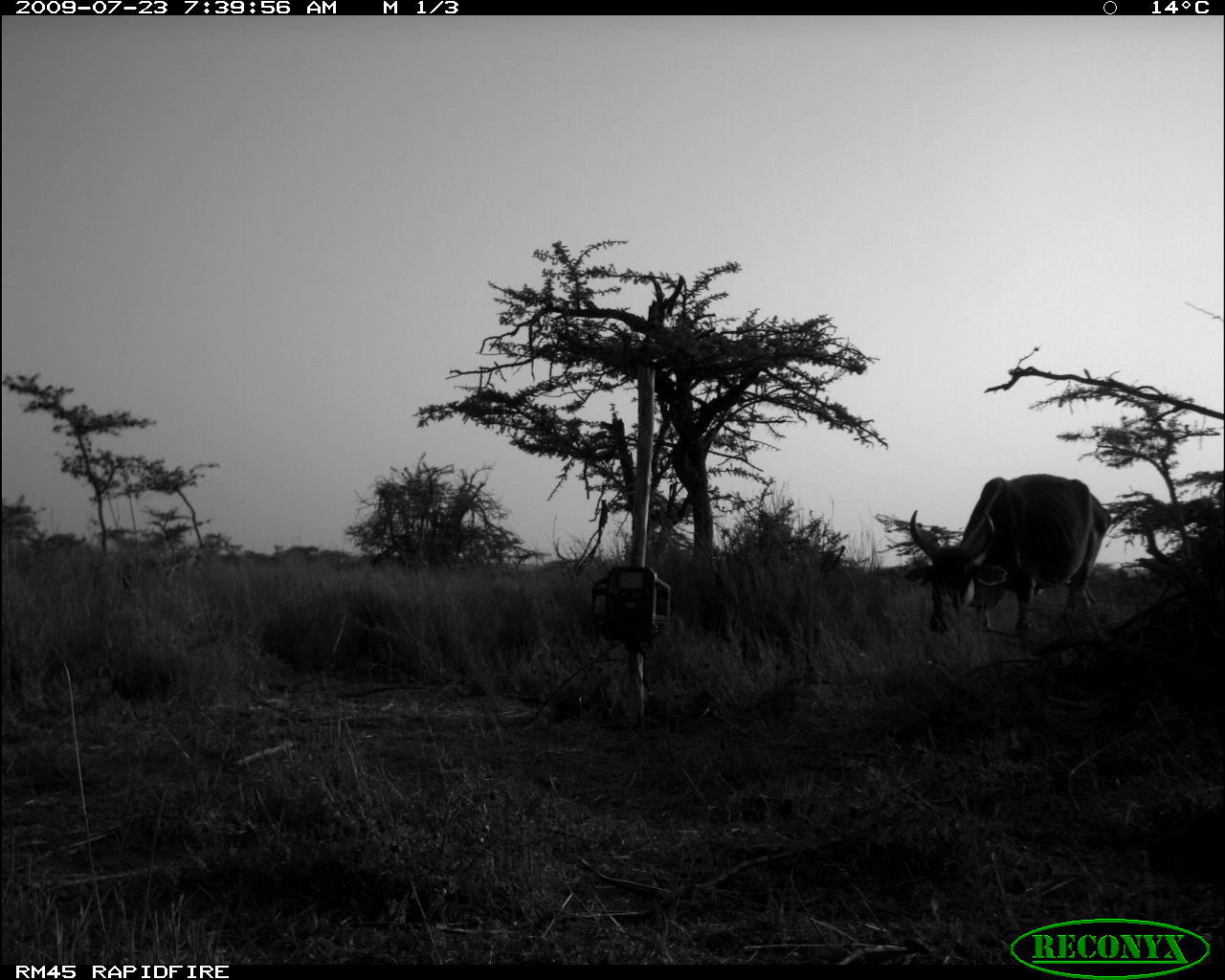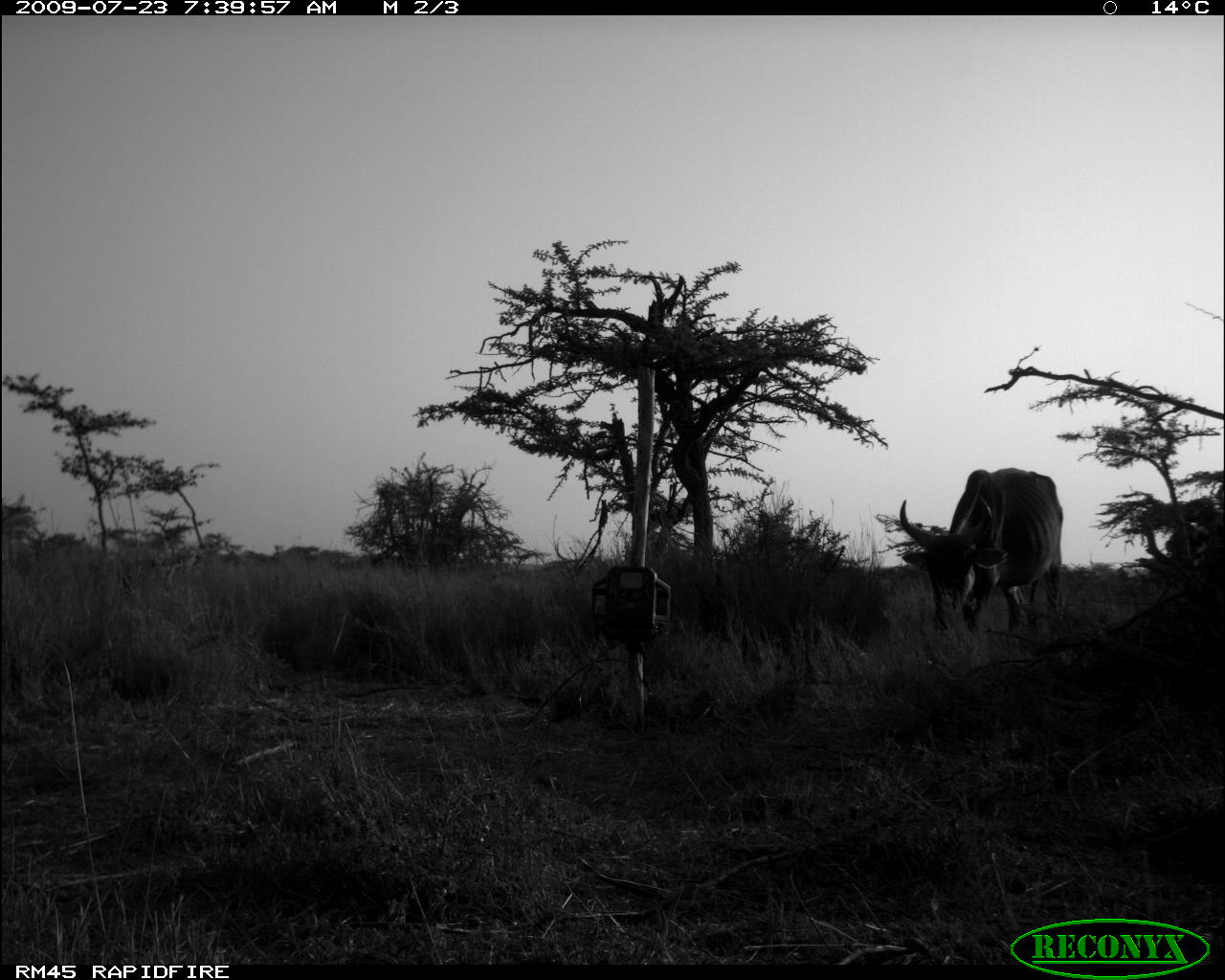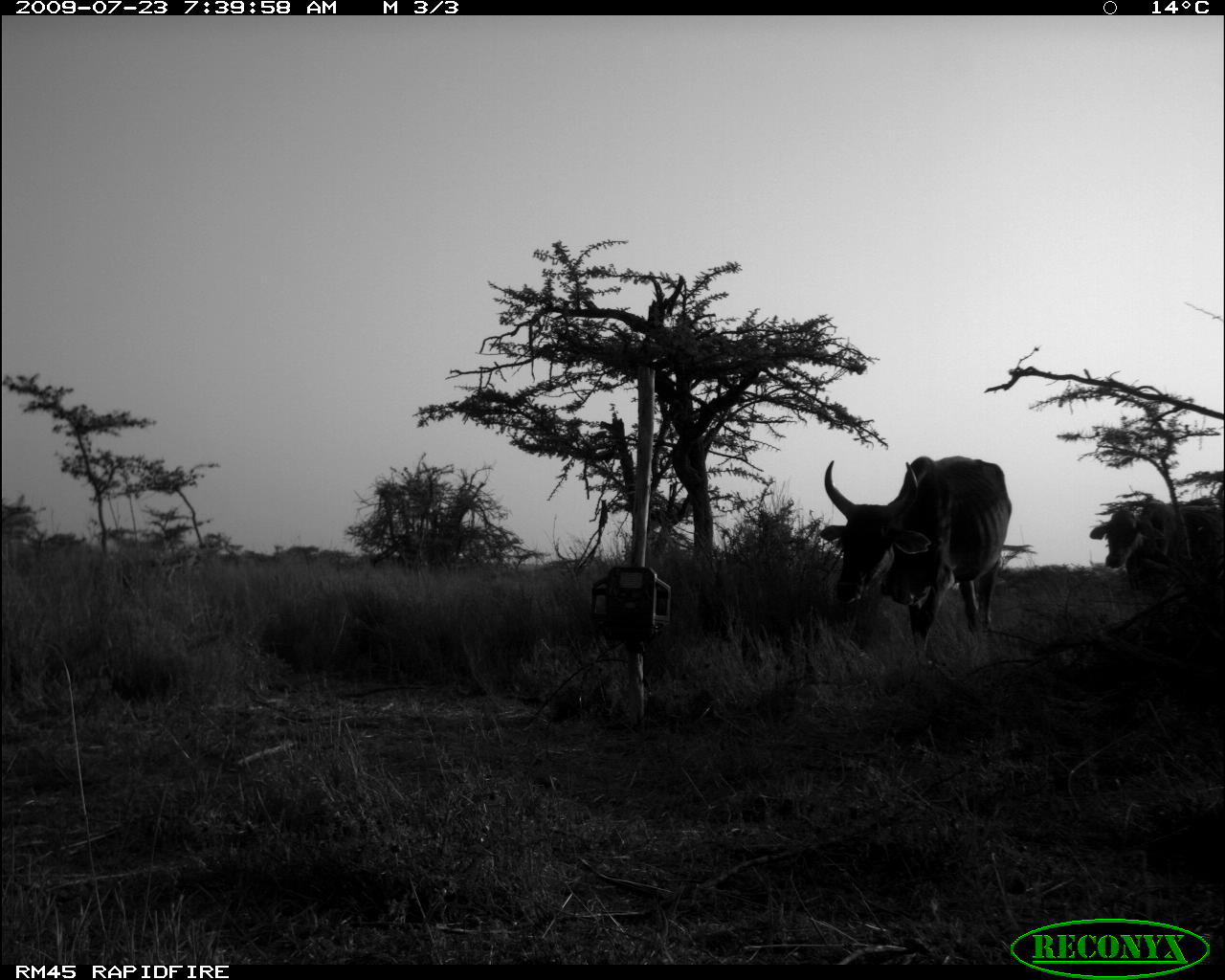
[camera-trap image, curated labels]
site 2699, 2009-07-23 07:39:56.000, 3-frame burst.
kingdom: Animalia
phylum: Chordata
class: Mammalia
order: Artiodactyla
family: Bovidae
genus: Bos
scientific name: Bos taurus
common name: domestic cattle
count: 2